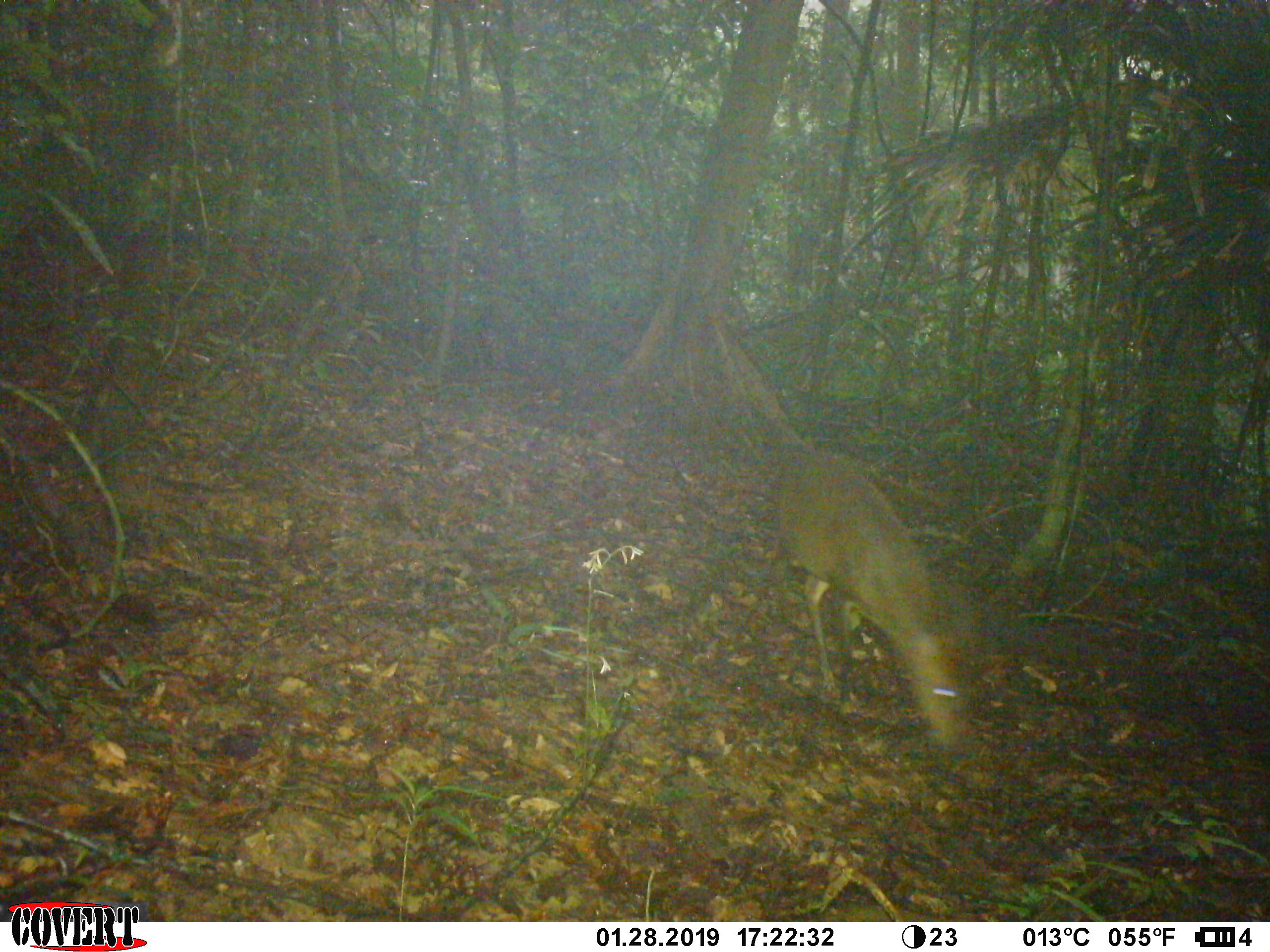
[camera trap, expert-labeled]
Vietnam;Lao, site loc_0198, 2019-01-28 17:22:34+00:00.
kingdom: Animalia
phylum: Chordata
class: Mammalia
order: Artiodactyla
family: Cervidae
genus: Muntiacus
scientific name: Muntiacus vuquangensis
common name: large-antlered muntjac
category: large antlered muntjac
Large antlered muntjac (large-antlered muntjac) (Muntiacus vuquangensis). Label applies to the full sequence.